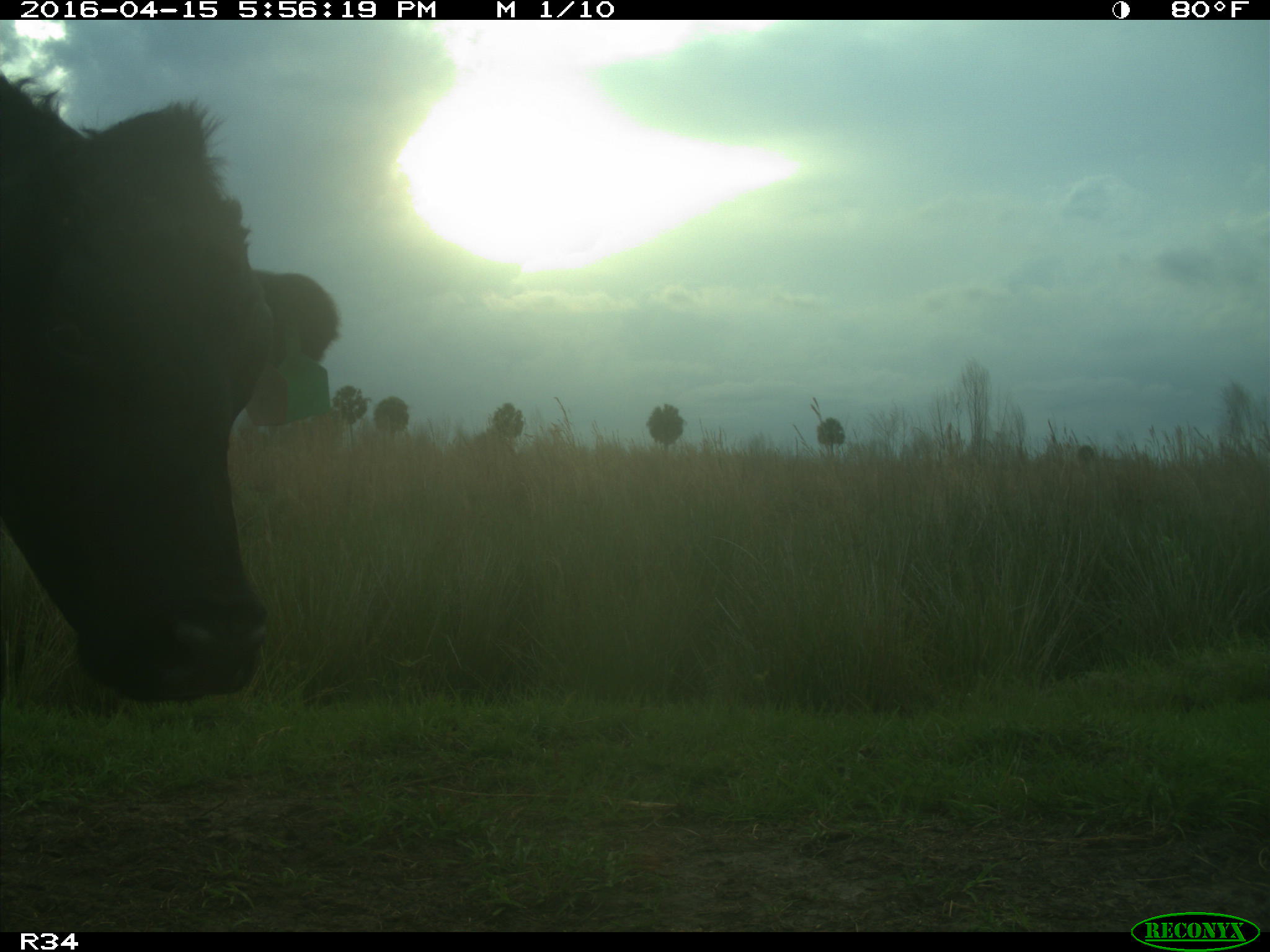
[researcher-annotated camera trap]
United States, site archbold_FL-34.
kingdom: Animalia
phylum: Chordata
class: Mammalia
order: Artiodactyla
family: Bovidae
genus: Bos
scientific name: Bos taurus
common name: domestic cow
Bos taurus (domestic cow).